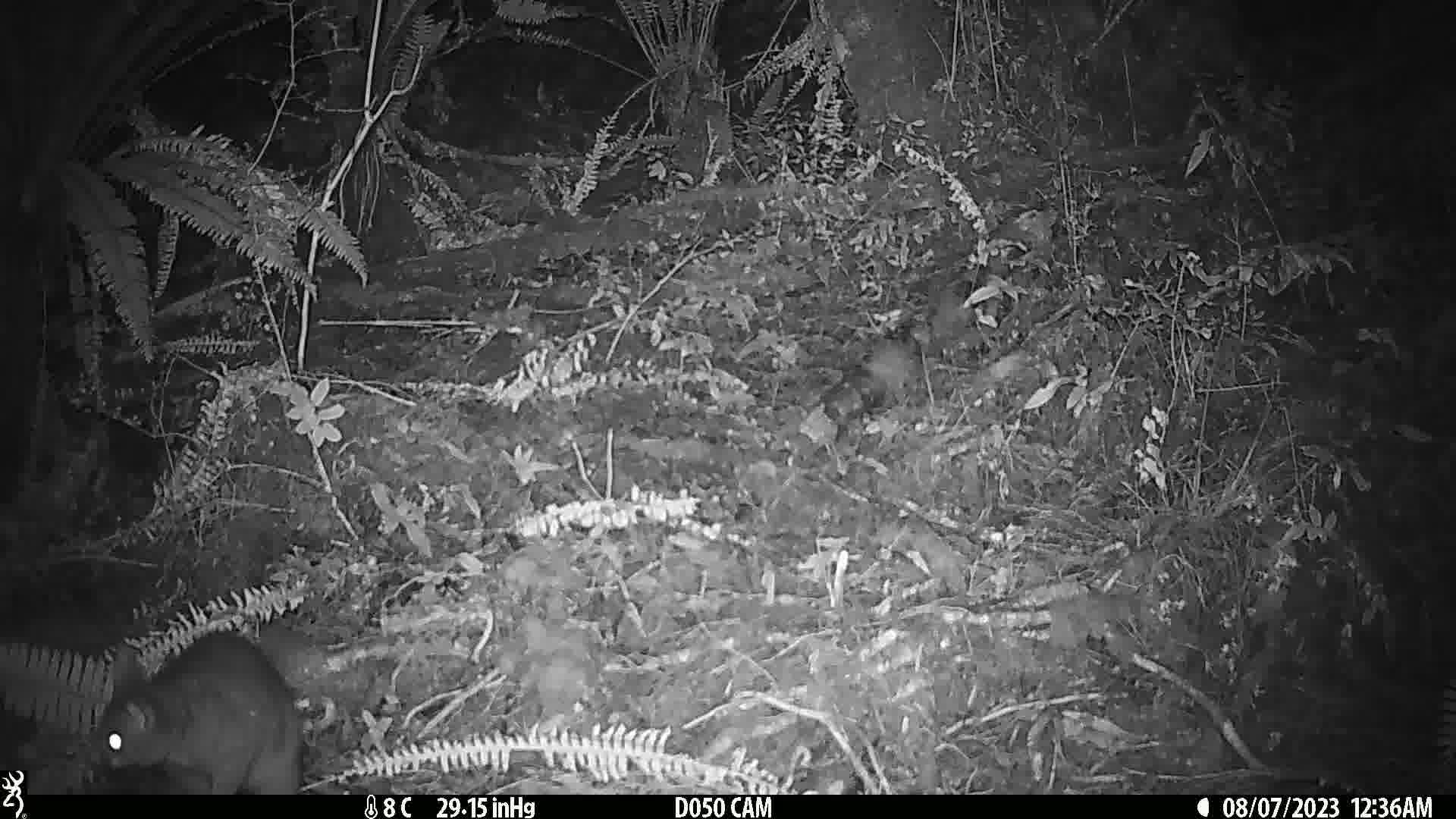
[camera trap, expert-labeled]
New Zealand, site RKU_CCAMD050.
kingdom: Animalia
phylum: Chordata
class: Mammalia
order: Diprotodontia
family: Phalangeridae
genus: Trichosurus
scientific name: Trichosurus vulpecula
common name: common brushtail possum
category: possum